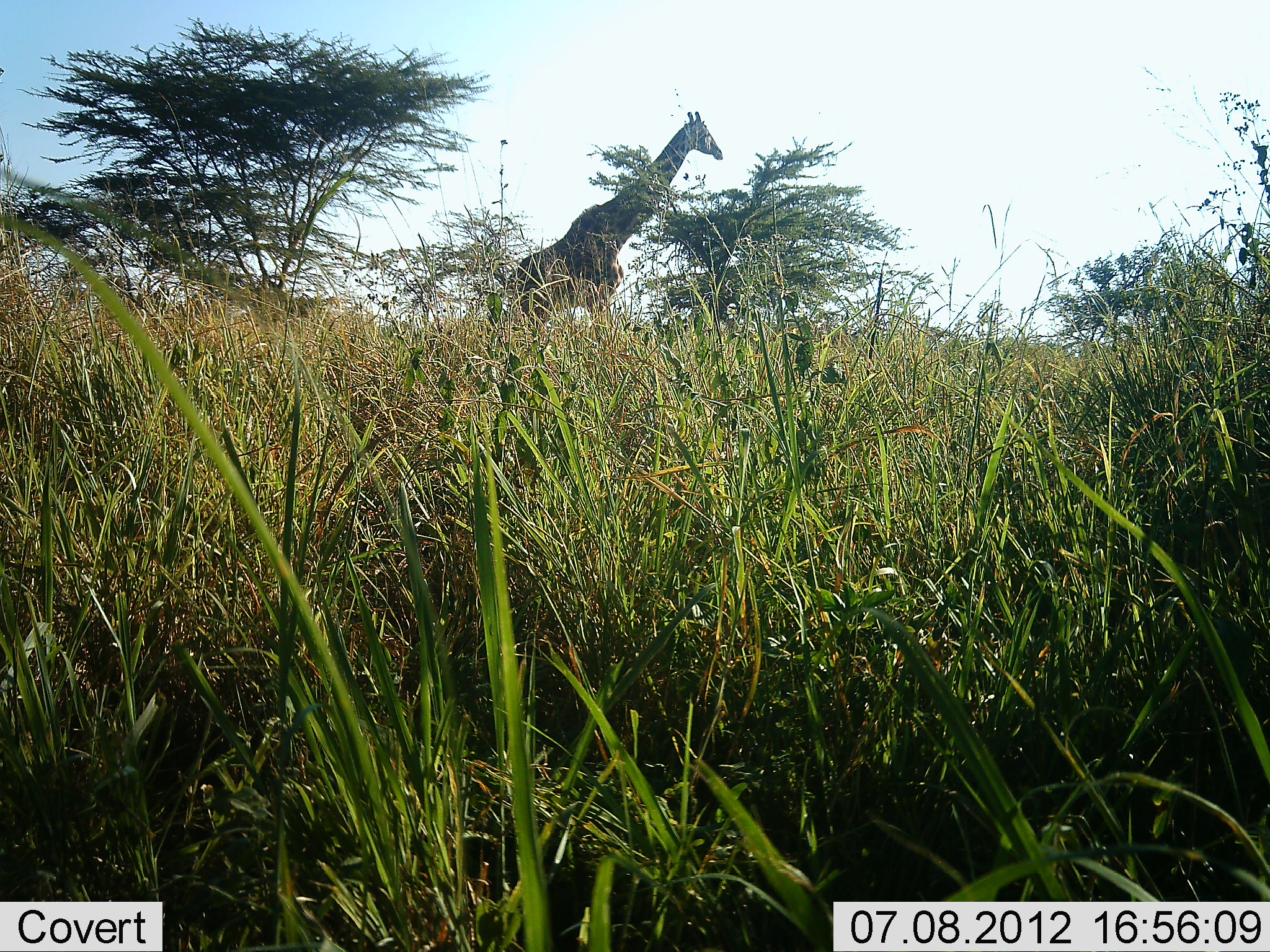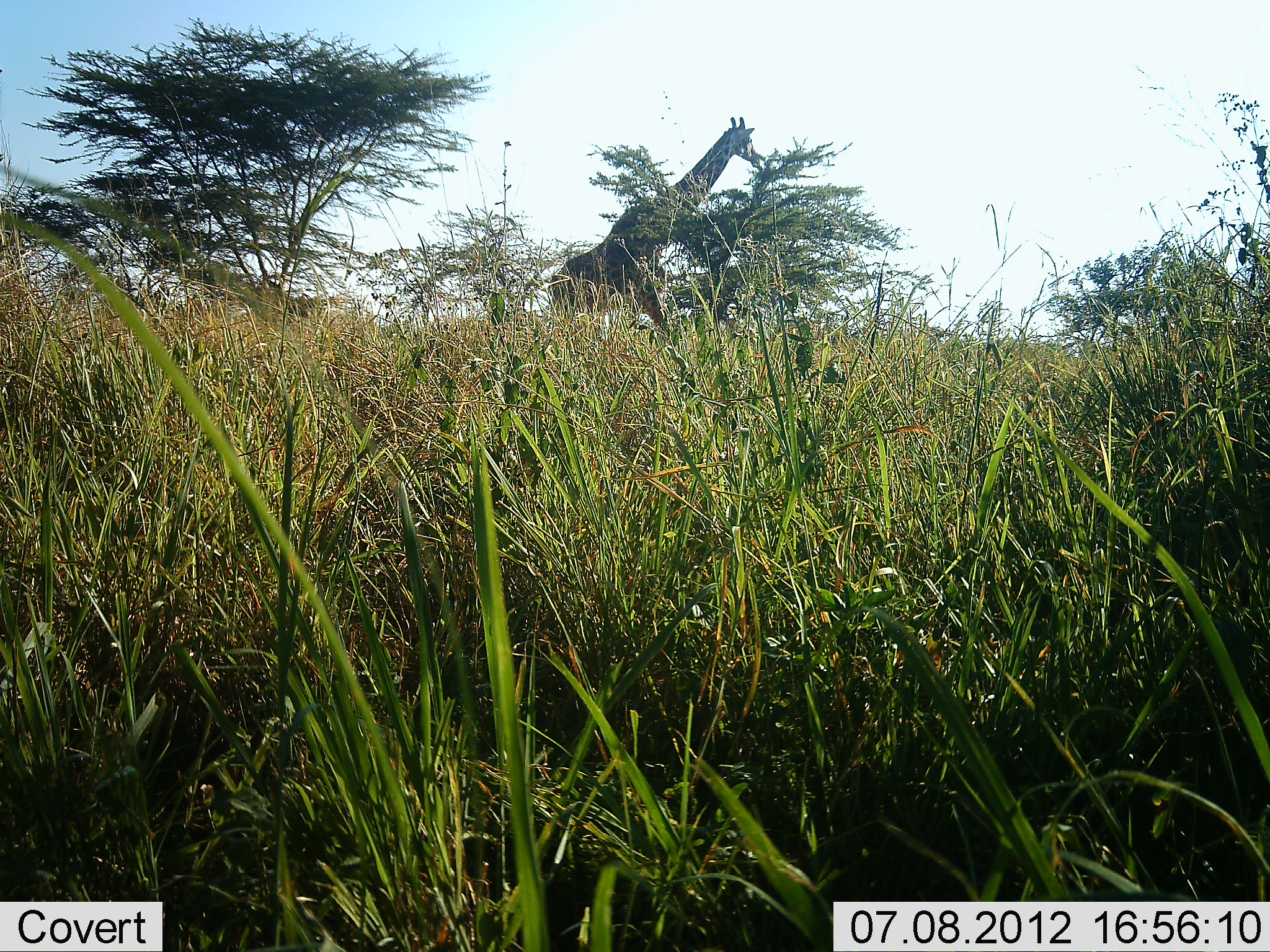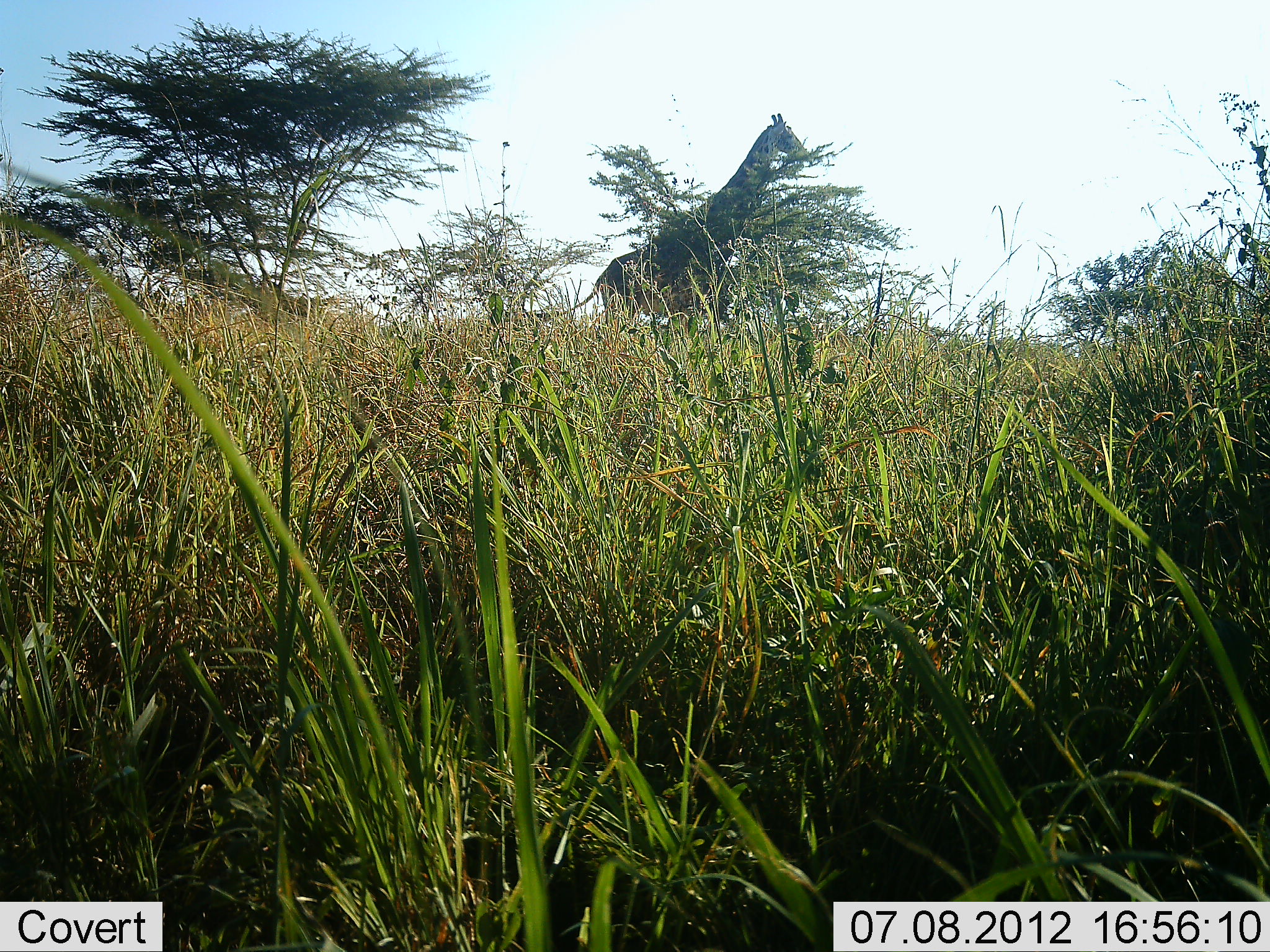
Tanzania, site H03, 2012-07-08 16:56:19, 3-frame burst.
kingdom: Animalia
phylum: Chordata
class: Mammalia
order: Artiodactyla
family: Giraffidae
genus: Giraffa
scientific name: Giraffa camelopardalis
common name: giraffe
Giraffe (Giraffa camelopardalis), count 1. Behavior (volunteer vote fractions): standing 10%, resting 0%, moving 90%, interacting 0%. Young present (vote fraction): 0%. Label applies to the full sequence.